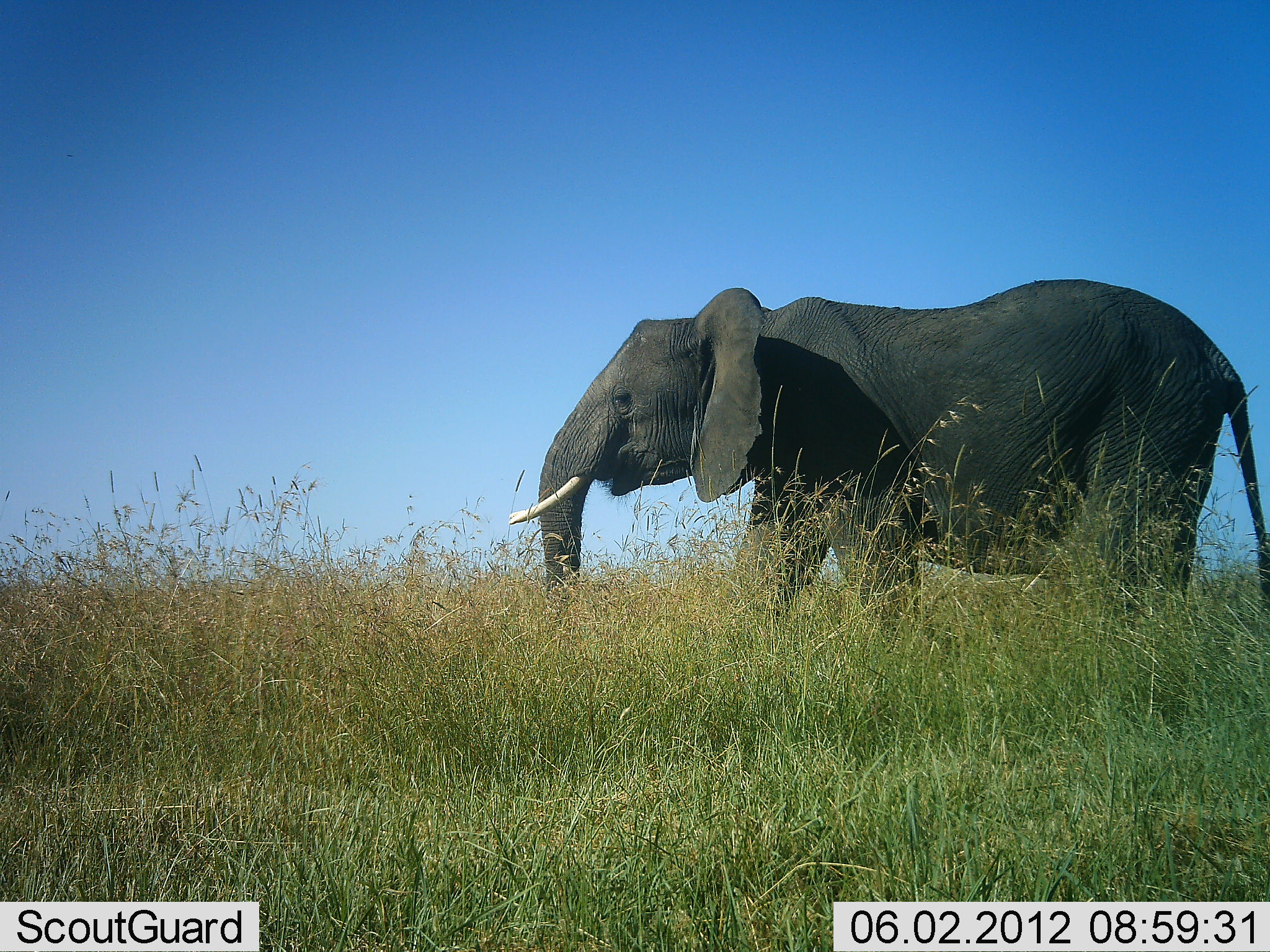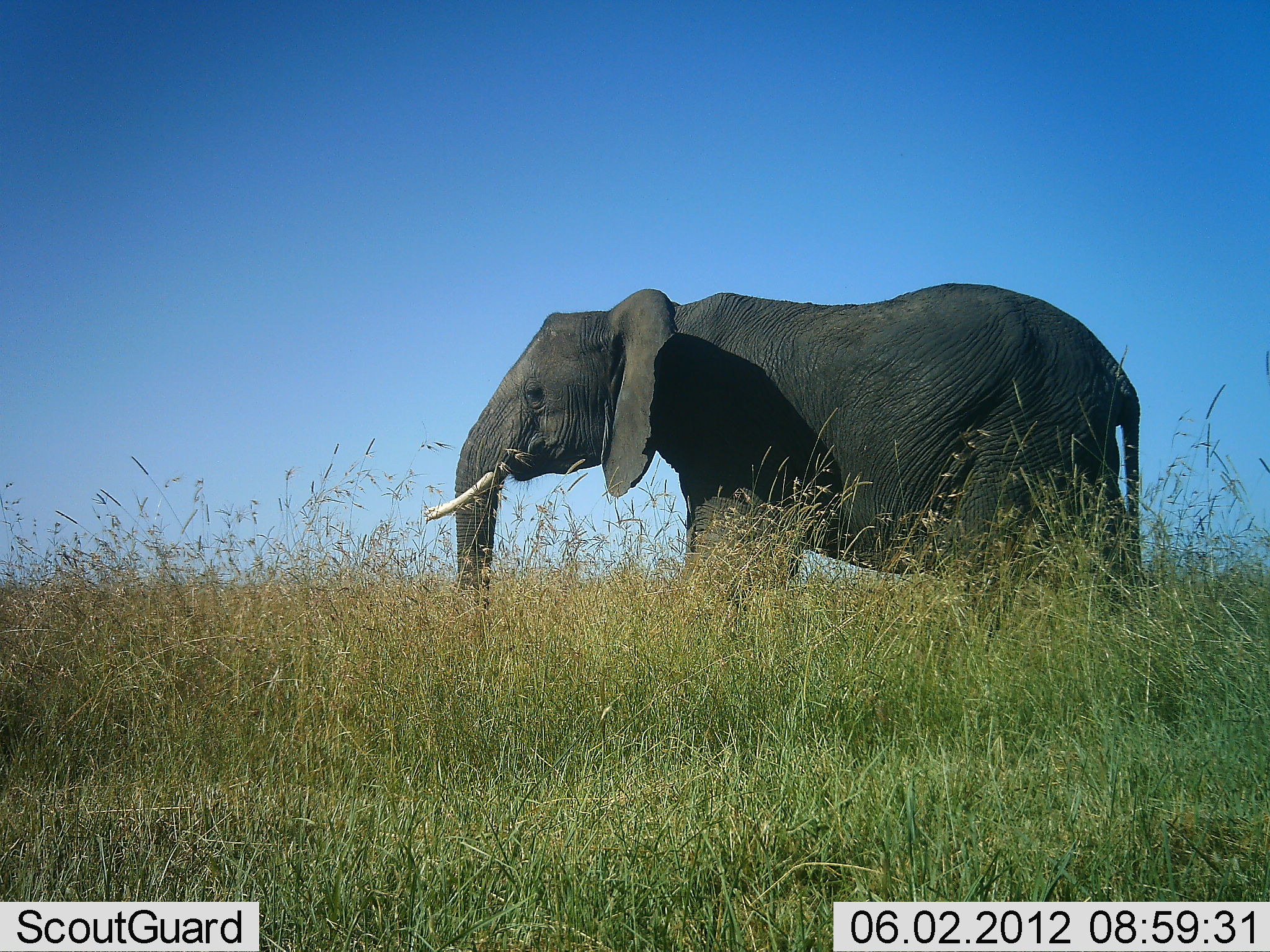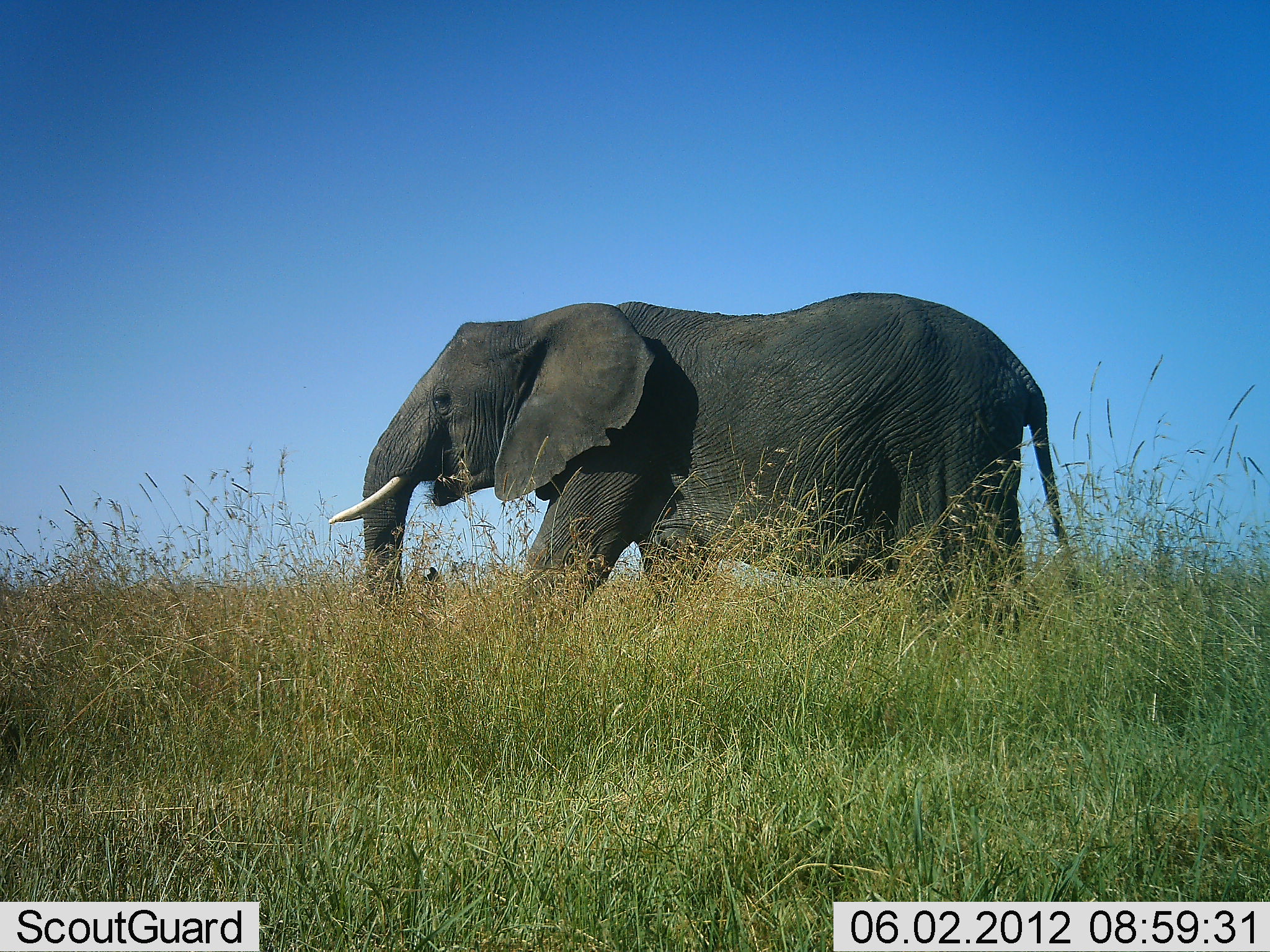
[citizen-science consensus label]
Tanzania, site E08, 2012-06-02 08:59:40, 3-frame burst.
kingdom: Animalia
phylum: Chordata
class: Mammalia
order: Proboscidea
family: Elephantidae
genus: Loxodonta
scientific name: Loxodonta africana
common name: african bush elephant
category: elephant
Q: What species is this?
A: Elephant (african bush elephant) (Loxodonta africana).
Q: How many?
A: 1.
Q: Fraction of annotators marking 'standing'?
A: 10%.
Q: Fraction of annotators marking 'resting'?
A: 0%.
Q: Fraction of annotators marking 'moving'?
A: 90%.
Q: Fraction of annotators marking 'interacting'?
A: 0%.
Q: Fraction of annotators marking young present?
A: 0%.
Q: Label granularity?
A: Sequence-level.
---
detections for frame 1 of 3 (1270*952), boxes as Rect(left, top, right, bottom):
animal: Rect(508, 279, 1270, 636)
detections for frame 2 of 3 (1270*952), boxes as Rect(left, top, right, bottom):
animal: Rect(425, 282, 1142, 646)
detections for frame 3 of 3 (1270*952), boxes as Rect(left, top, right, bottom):
animal: Rect(329, 292, 1086, 648)